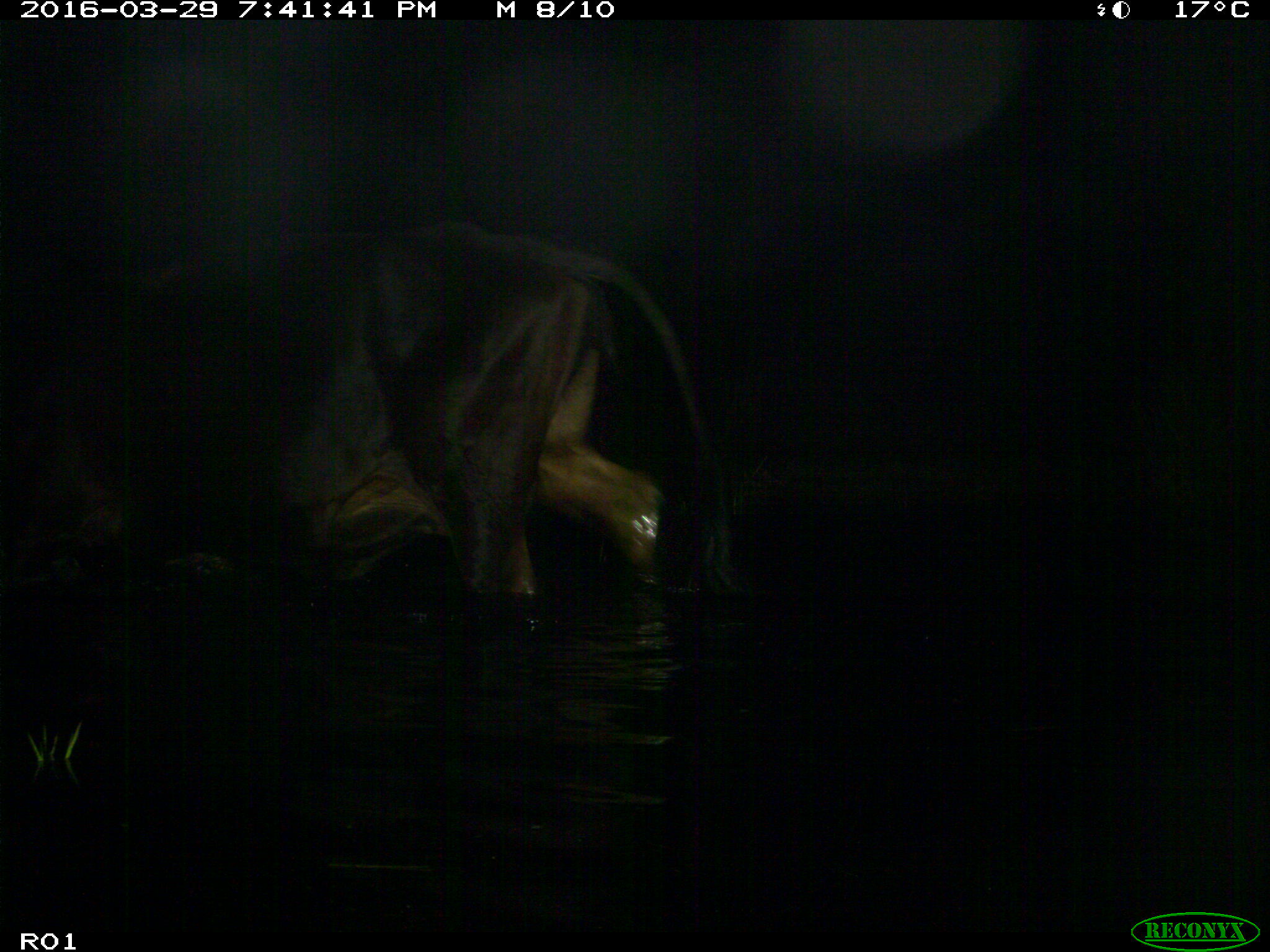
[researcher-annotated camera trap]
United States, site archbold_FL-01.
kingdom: Animalia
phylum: Chordata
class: Mammalia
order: Artiodactyla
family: Bovidae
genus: Bos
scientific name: Bos taurus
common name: domestic cow